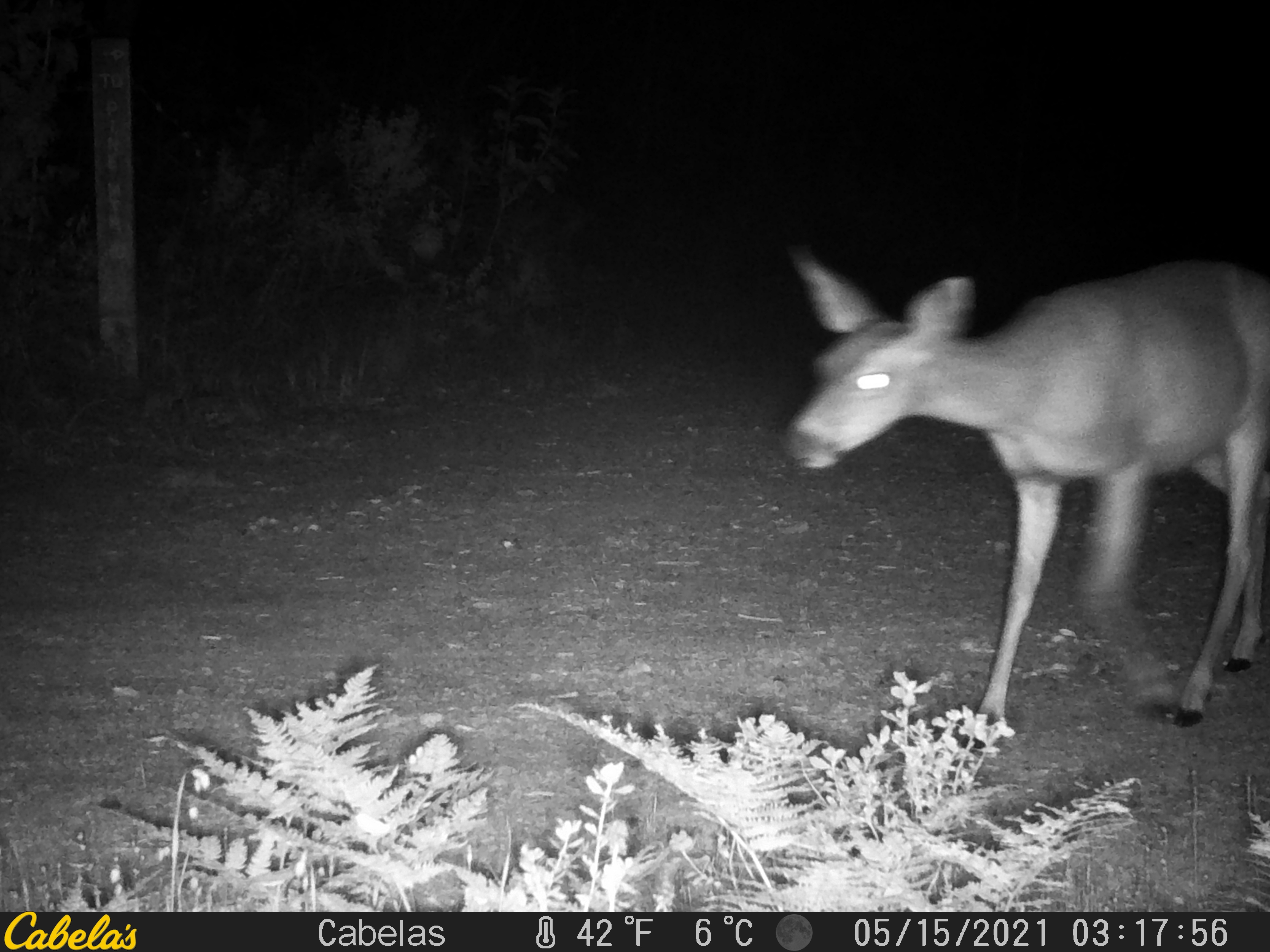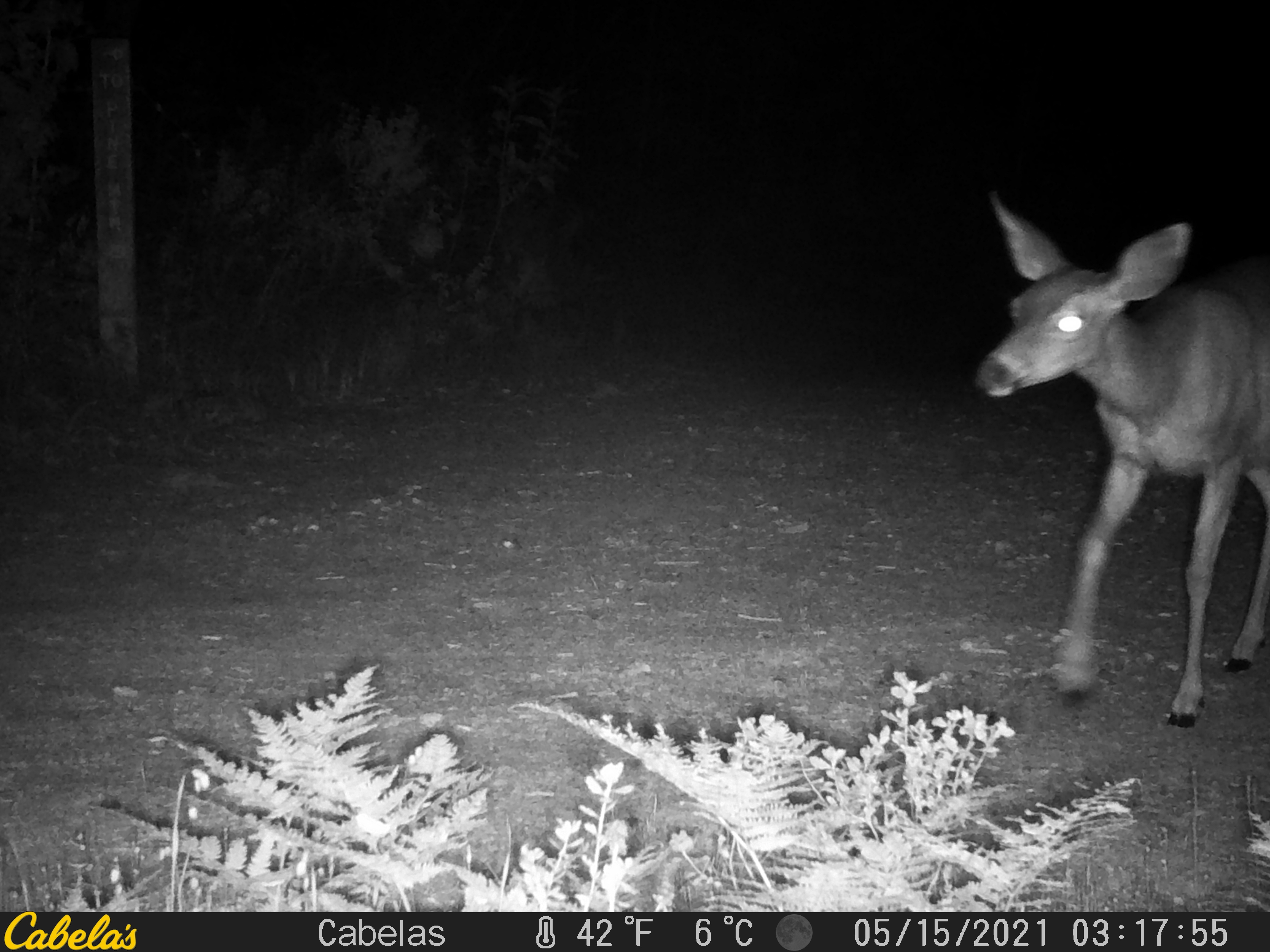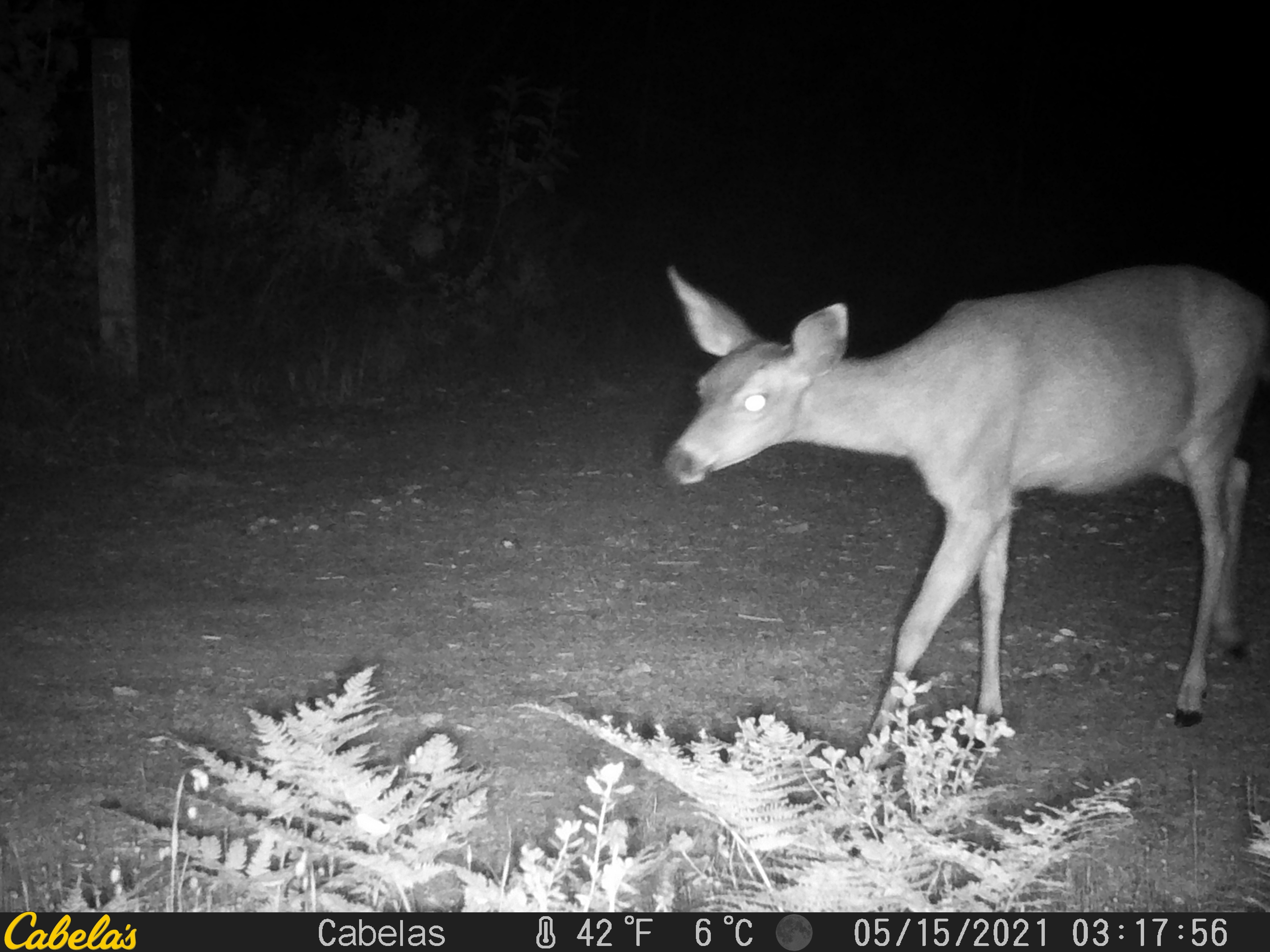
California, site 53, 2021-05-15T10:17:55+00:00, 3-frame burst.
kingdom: Animalia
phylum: Chordata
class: Mammalia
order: Artiodactyla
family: Cervidae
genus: Odocoileus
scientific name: Odocoileus hemionus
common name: mule deer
Mule deer (Odocoileus hemionus).